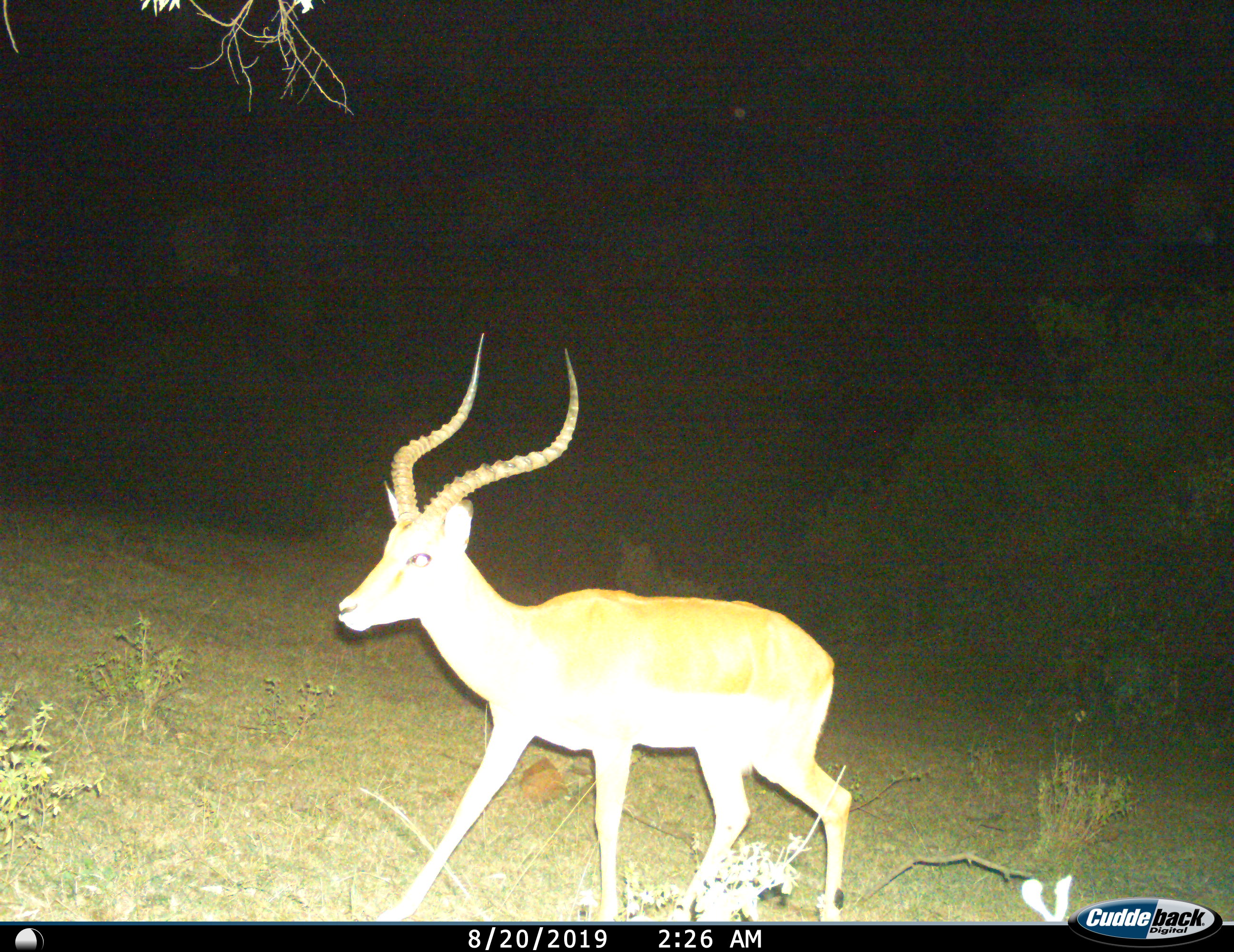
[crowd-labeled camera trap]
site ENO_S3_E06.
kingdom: Animalia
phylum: Chordata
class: Mammalia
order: Artiodactyla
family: Bovidae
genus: Aepyceros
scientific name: Aepyceros melampus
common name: impala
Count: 1.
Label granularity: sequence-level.